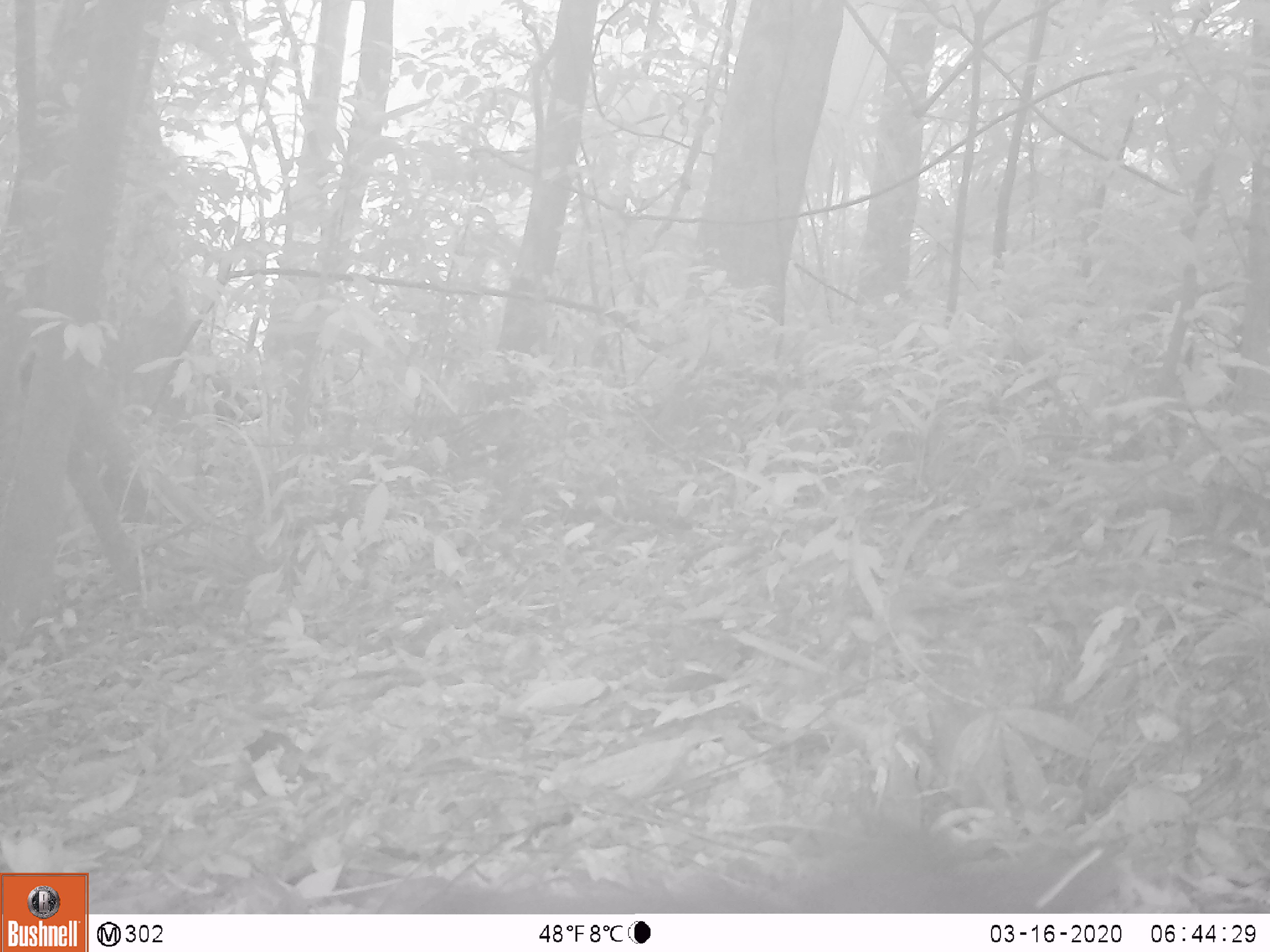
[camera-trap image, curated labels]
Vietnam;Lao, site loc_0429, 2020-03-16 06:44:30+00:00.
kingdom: Animalia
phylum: Chordata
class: Mammalia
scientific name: Mammalia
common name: mammal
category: unidentified small mammal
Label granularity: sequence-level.